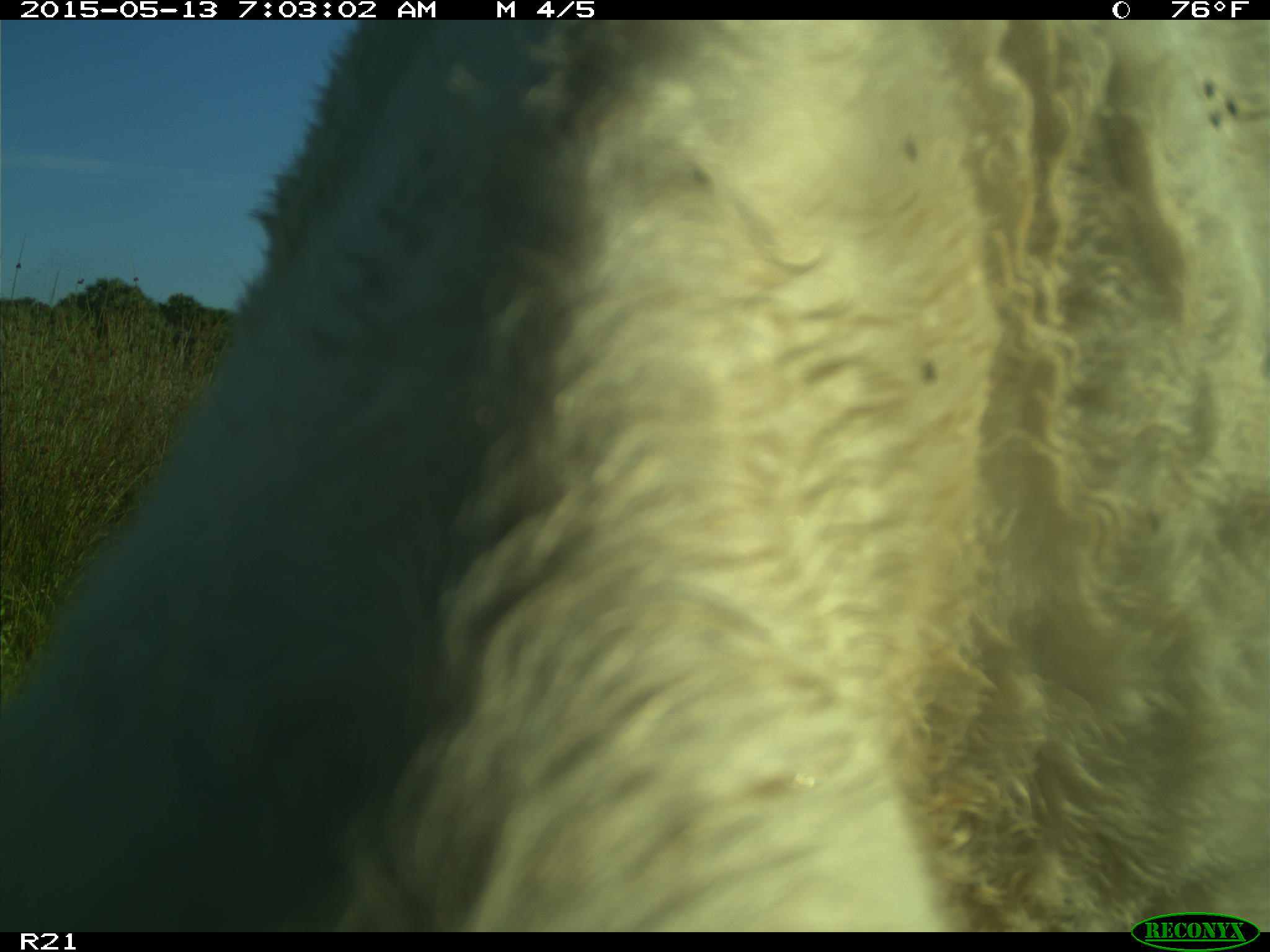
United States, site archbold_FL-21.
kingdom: Animalia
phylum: Chordata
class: Mammalia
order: Artiodactyla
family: Bovidae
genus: Bos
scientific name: Bos taurus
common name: domestic cow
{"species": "Bos taurus (domestic cow)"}